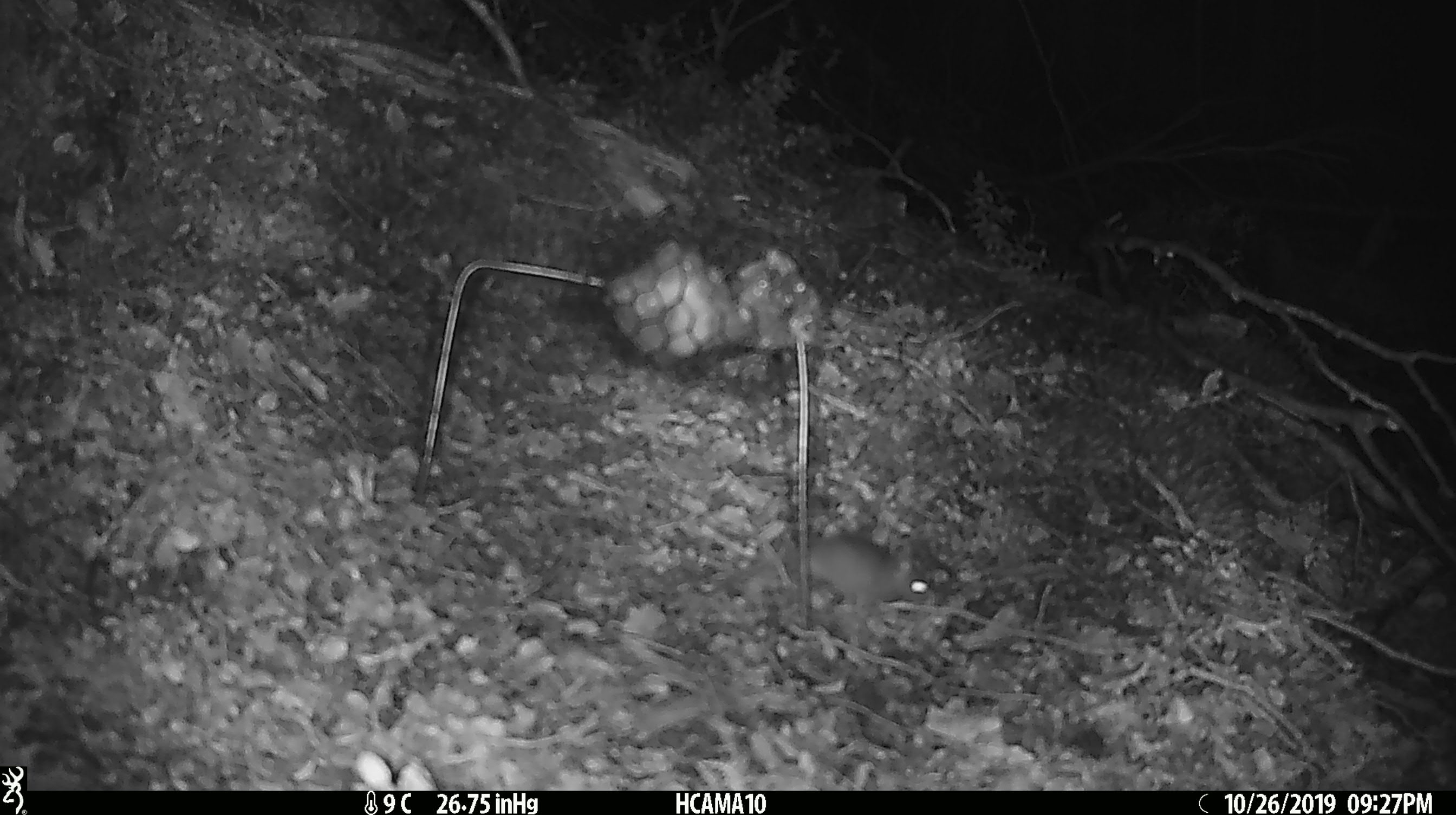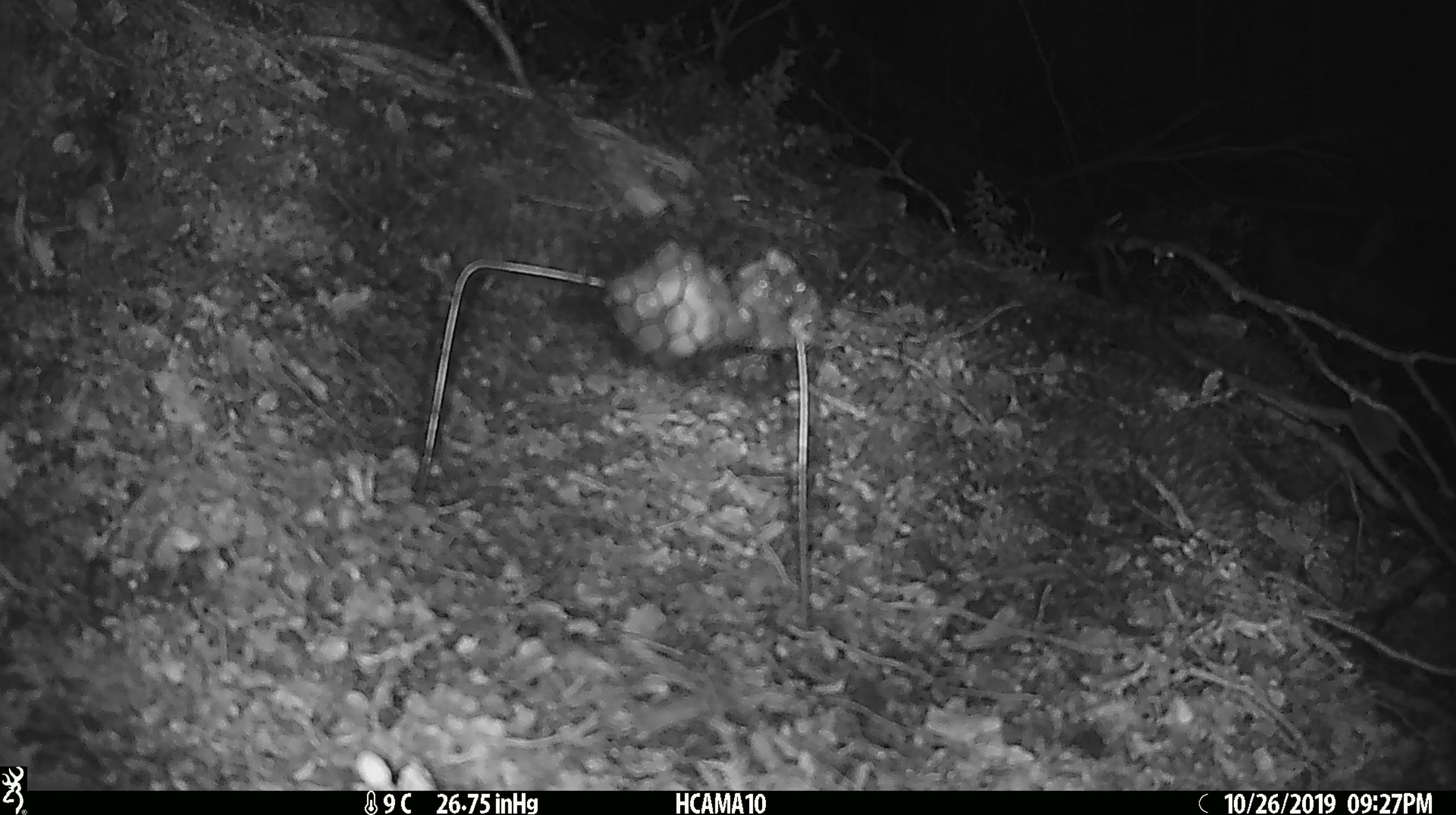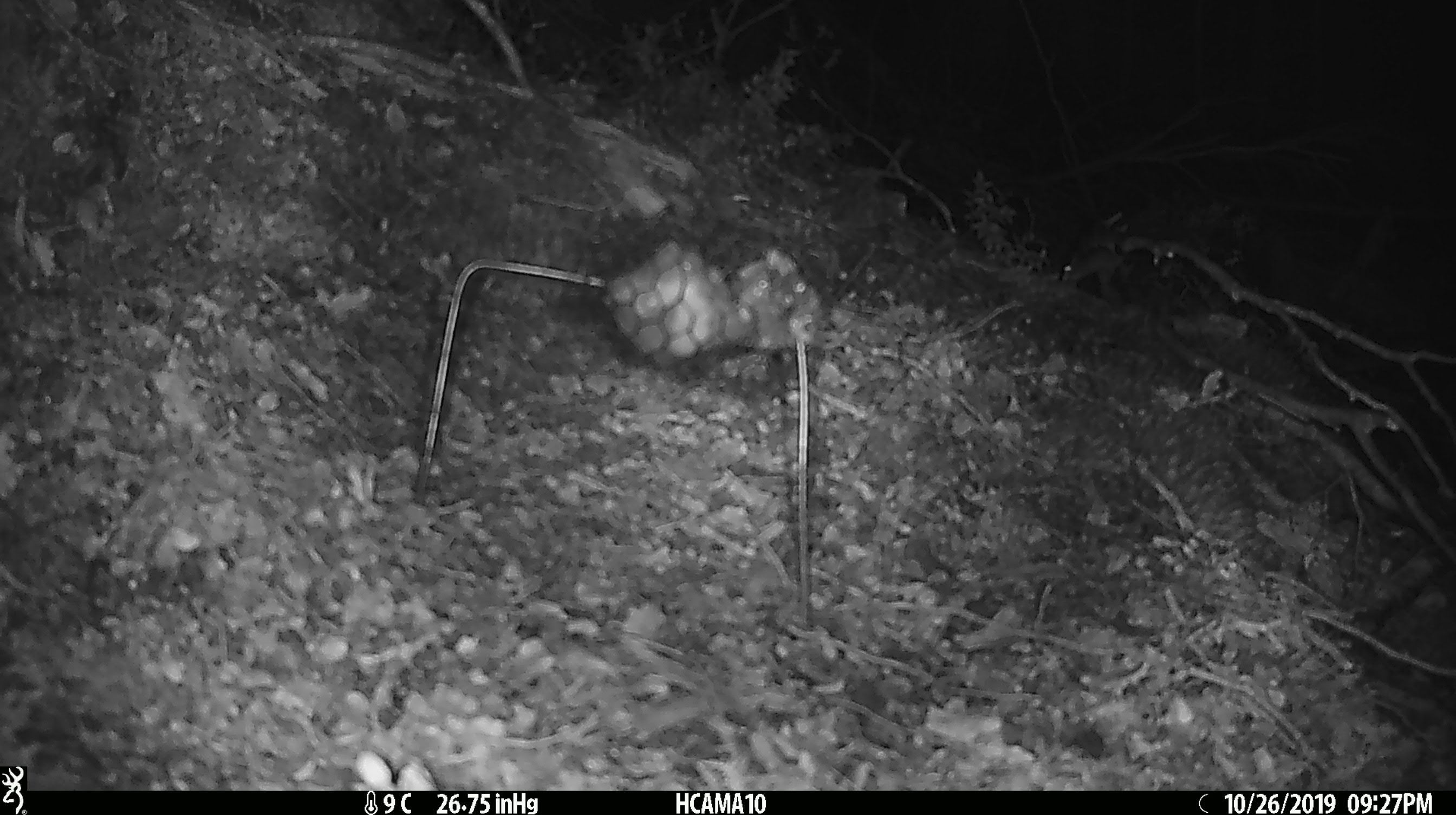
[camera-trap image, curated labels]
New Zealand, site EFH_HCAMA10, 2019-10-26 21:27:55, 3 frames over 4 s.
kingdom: Animalia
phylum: Chordata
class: Mammalia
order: Rodentia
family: Muridae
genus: Mus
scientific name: Mus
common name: mouse